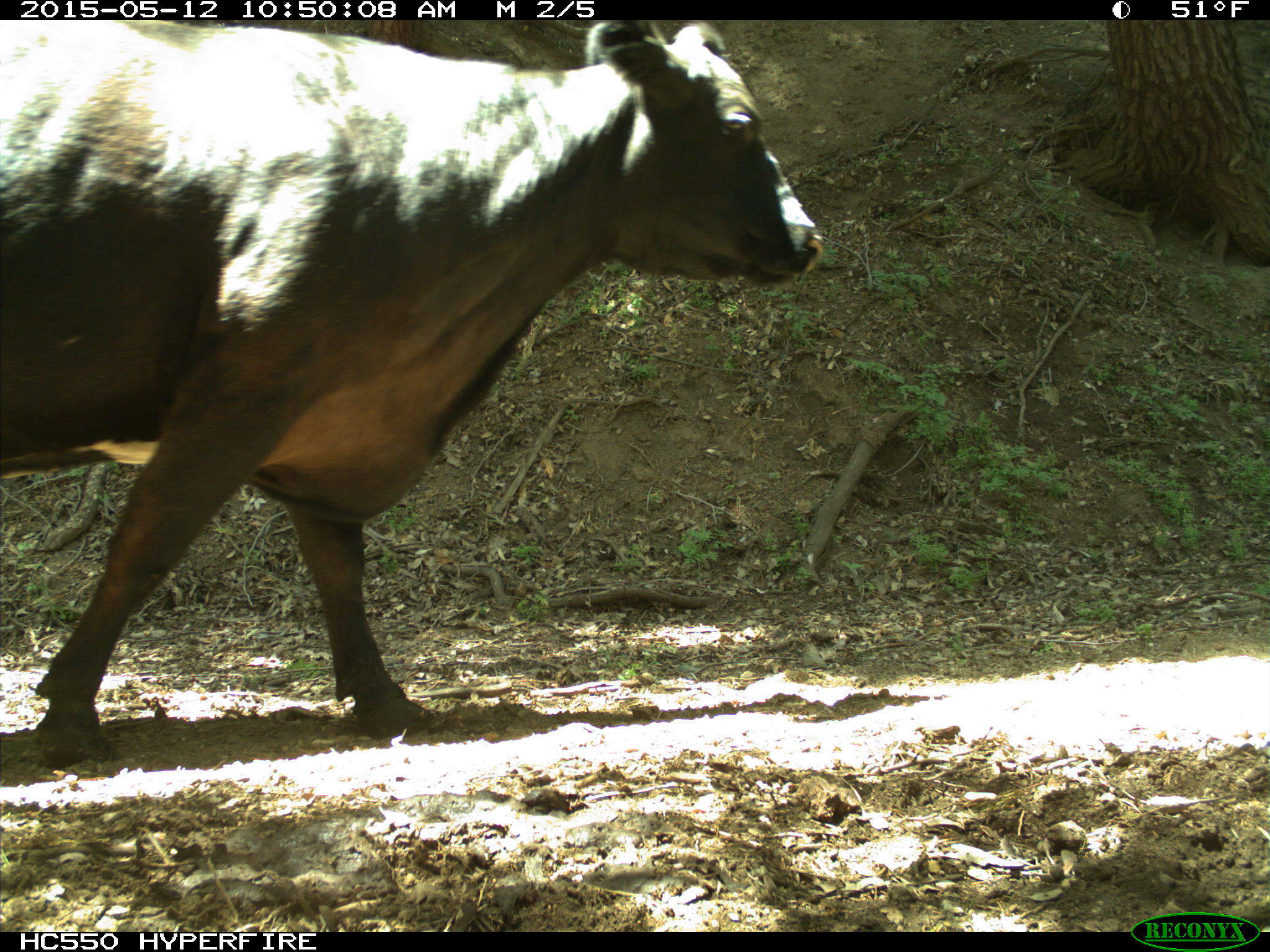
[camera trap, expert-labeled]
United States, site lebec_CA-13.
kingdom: Animalia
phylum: Chordata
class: Mammalia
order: Artiodactyla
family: Bovidae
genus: Bos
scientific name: Bos taurus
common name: domestic cow